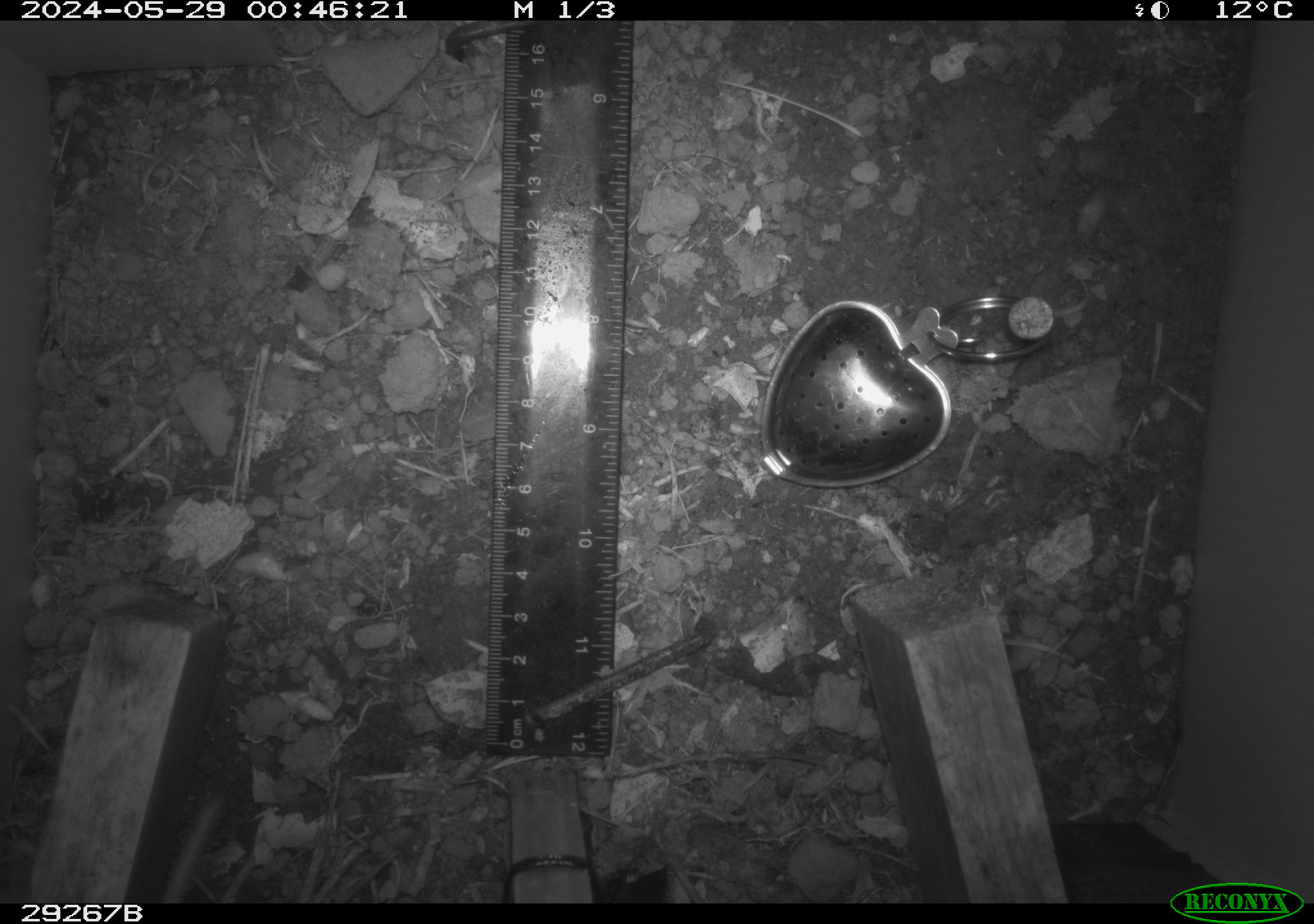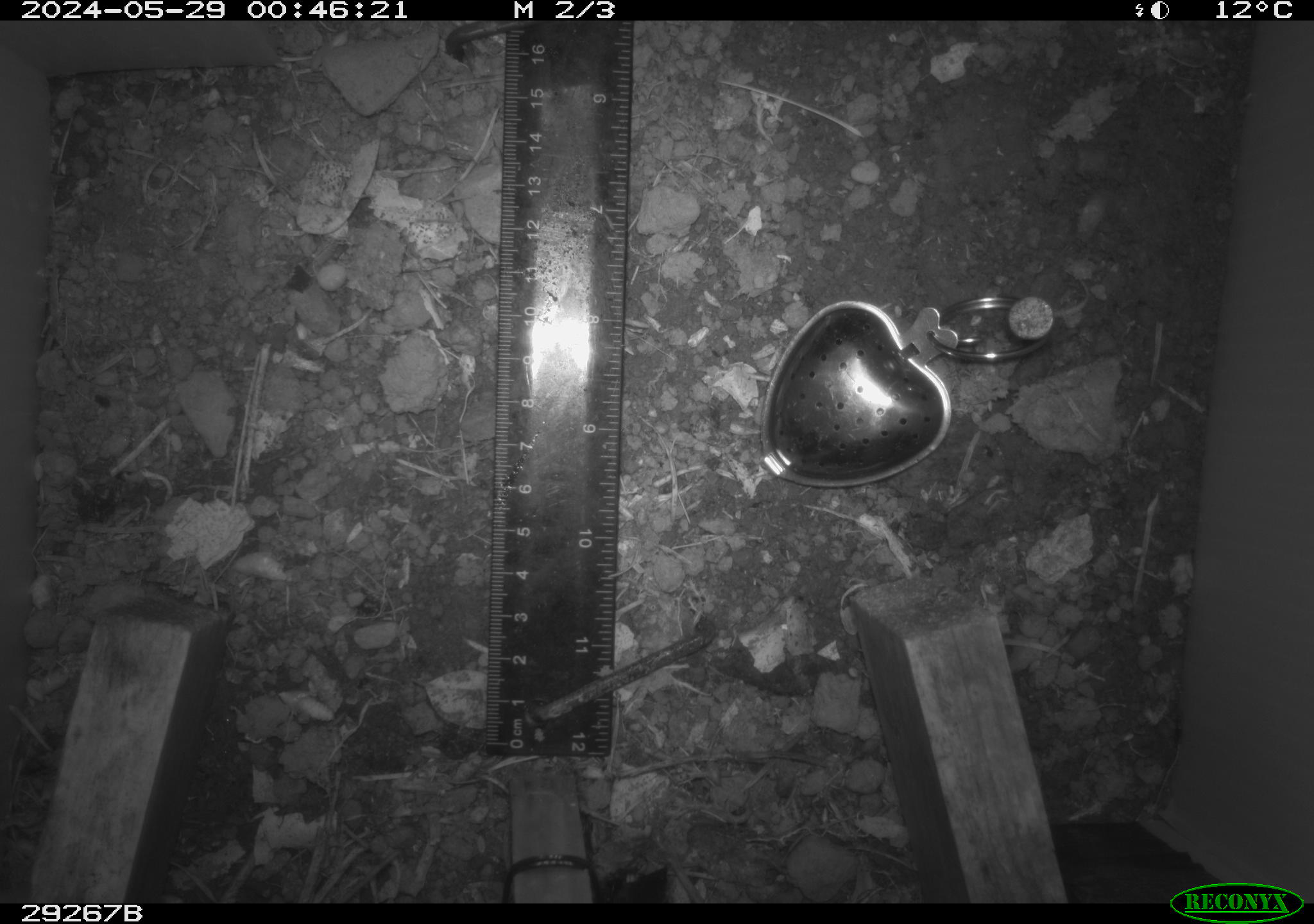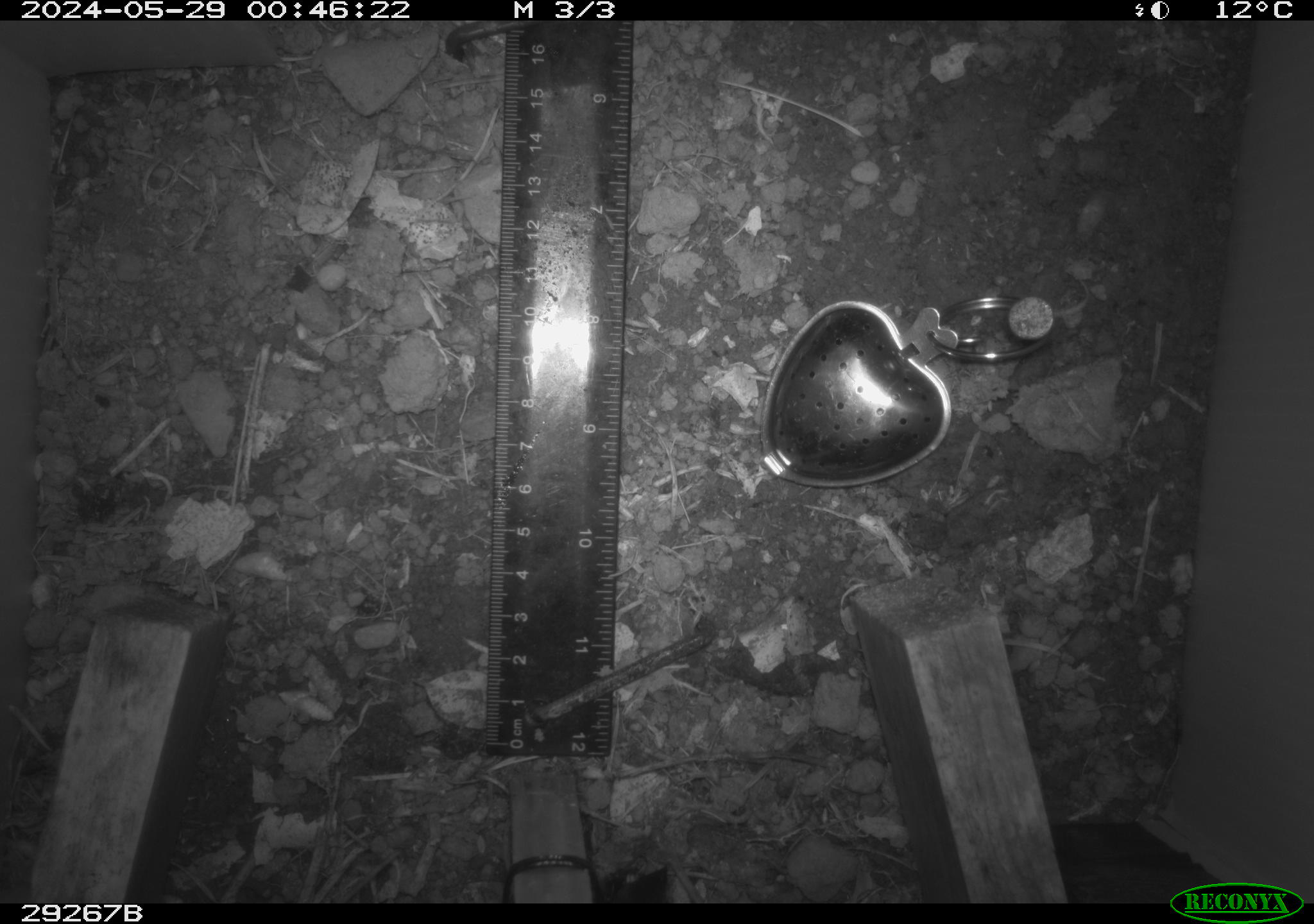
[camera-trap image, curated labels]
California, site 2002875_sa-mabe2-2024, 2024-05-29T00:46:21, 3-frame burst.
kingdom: Animalia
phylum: Chordata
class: Mammalia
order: Rodentia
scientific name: Rodentia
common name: mouse species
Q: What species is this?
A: Mouse species (Rodentia).